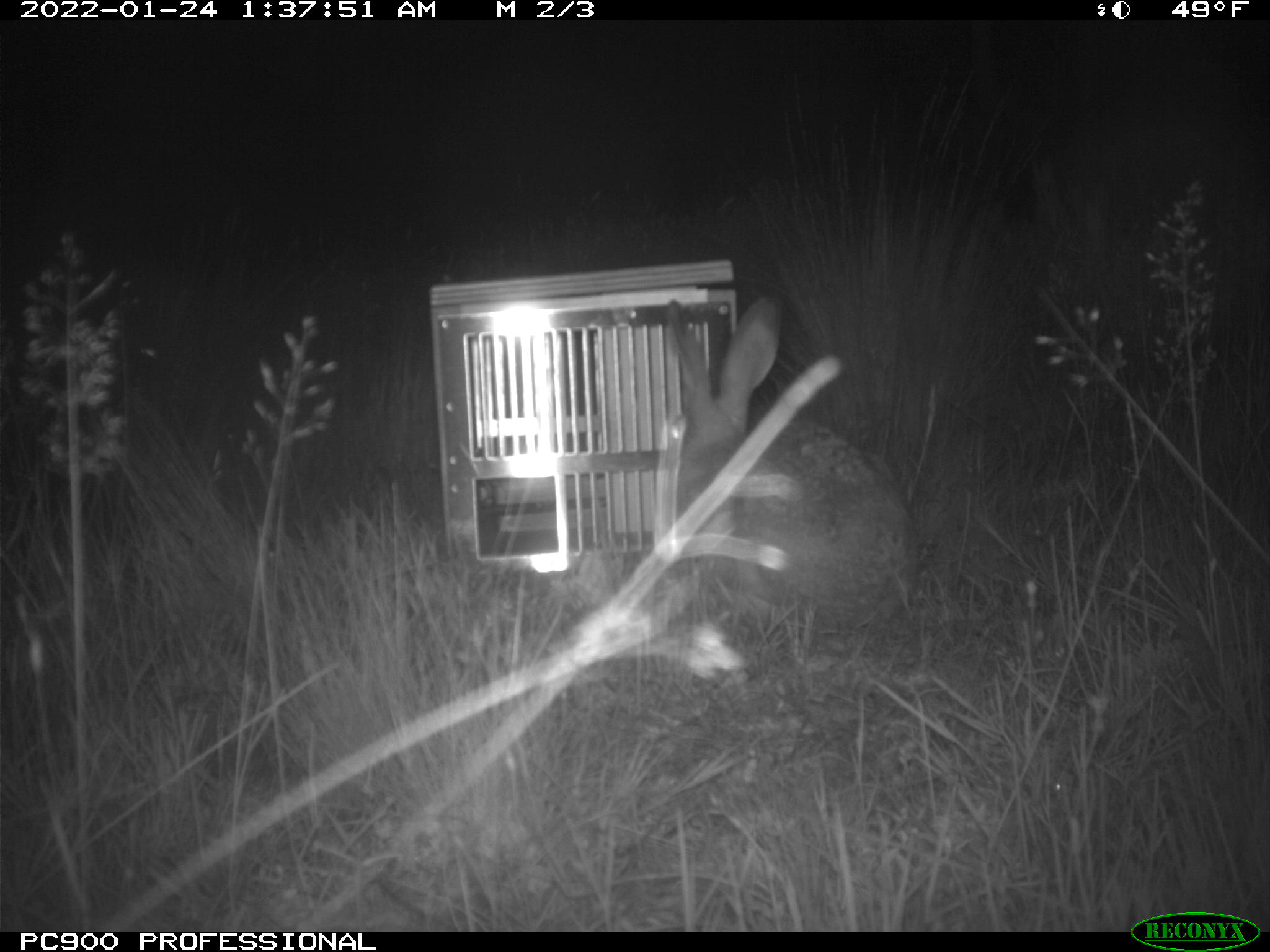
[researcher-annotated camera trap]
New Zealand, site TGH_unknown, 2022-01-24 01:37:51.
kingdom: Animalia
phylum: Chordata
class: Mammalia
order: Lagomorpha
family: Leporidae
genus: Lepus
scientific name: Lepus europaeus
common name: brown hare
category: hare